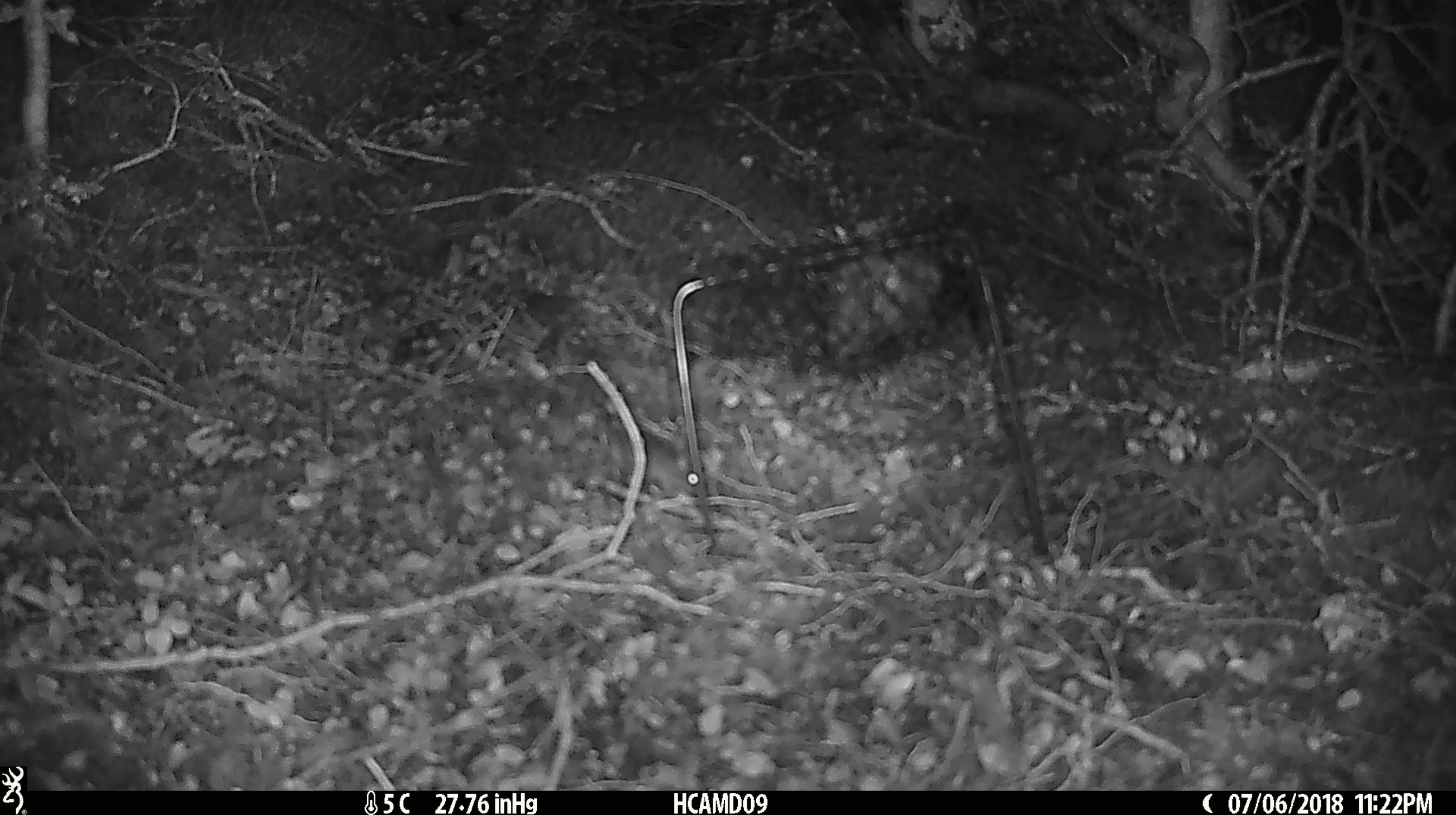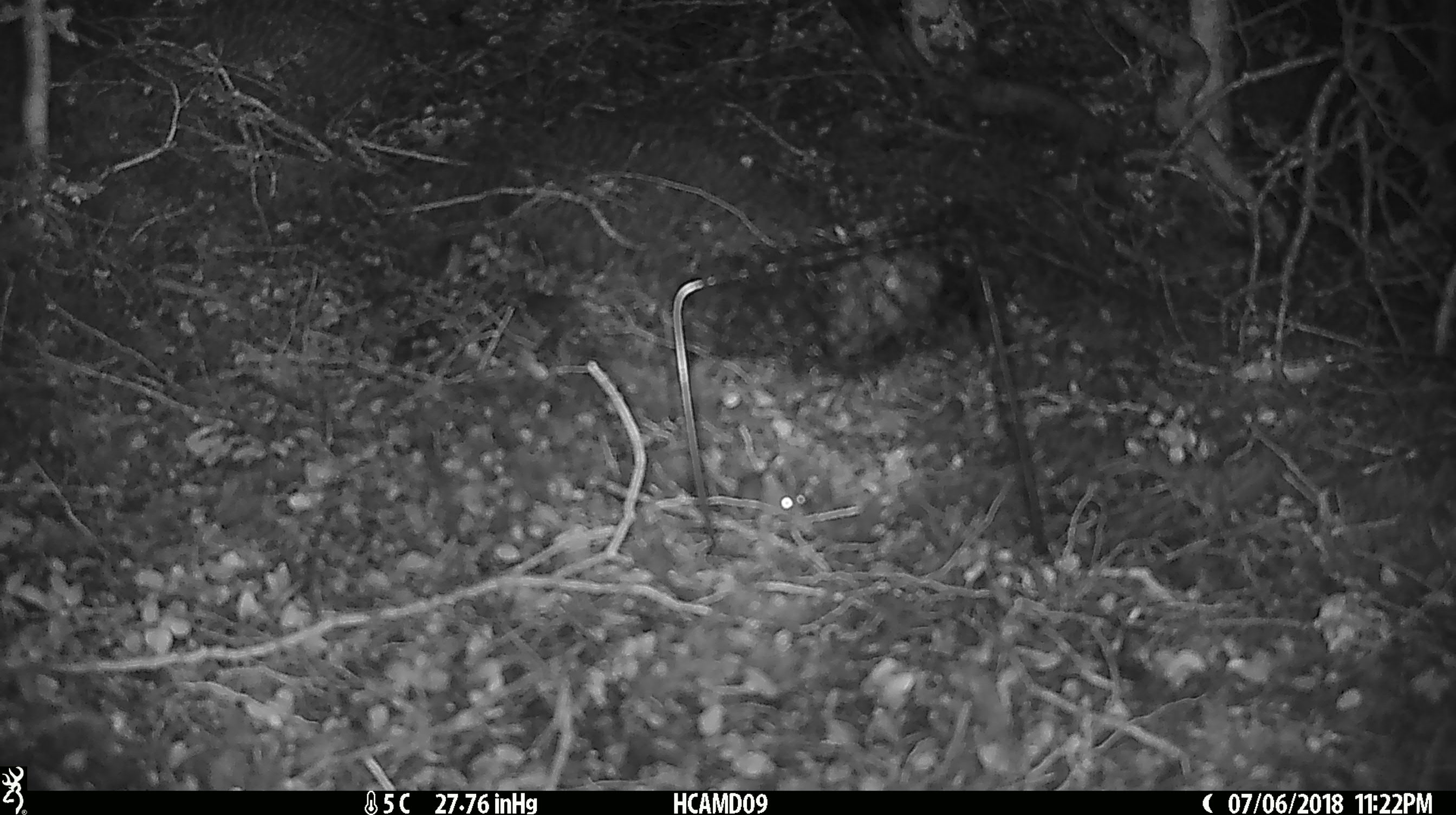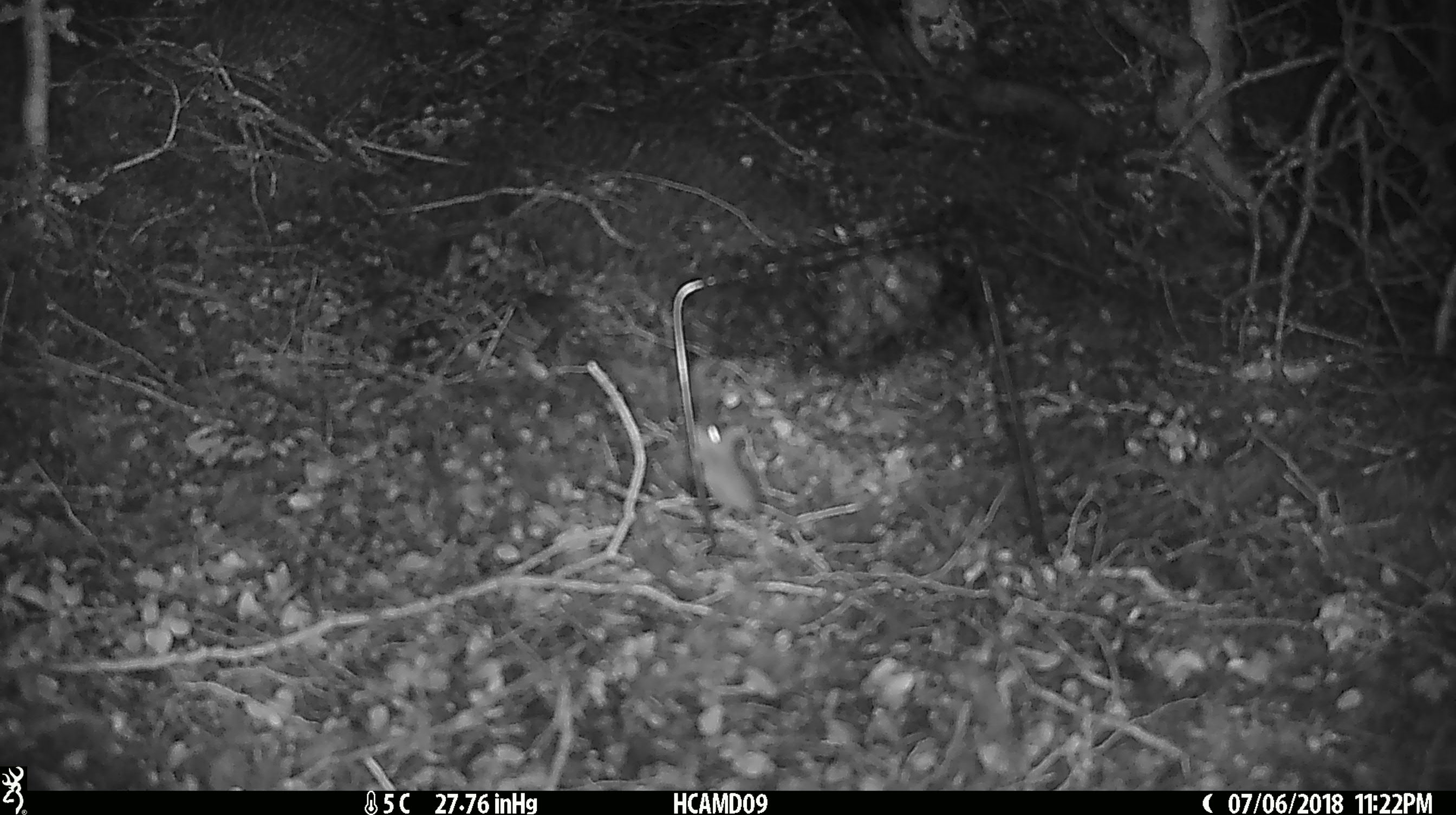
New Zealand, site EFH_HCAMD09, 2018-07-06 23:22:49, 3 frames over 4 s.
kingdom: Animalia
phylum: Chordata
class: Mammalia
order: Rodentia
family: Muridae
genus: Mus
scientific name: Mus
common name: mouse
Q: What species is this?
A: Mouse (Mus).